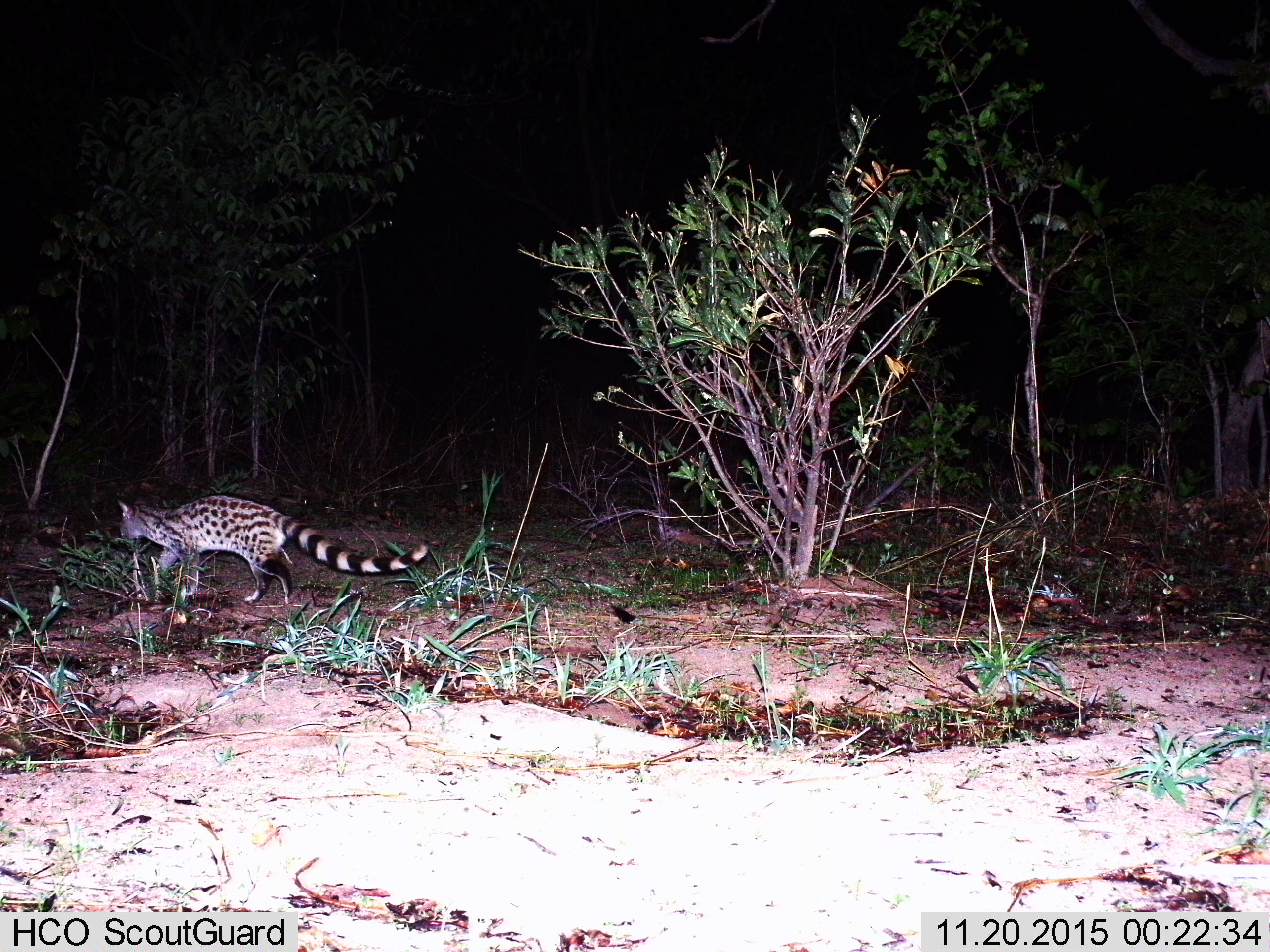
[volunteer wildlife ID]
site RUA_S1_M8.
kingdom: Animalia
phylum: Chordata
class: Mammalia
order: Carnivora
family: Viverridae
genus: Genetta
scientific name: Genetta genetta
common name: small-spotted genet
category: genetcommonsmallspotted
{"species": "genetcommonsmallspotted (small-spotted genet) (Genetta genetta)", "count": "1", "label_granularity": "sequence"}